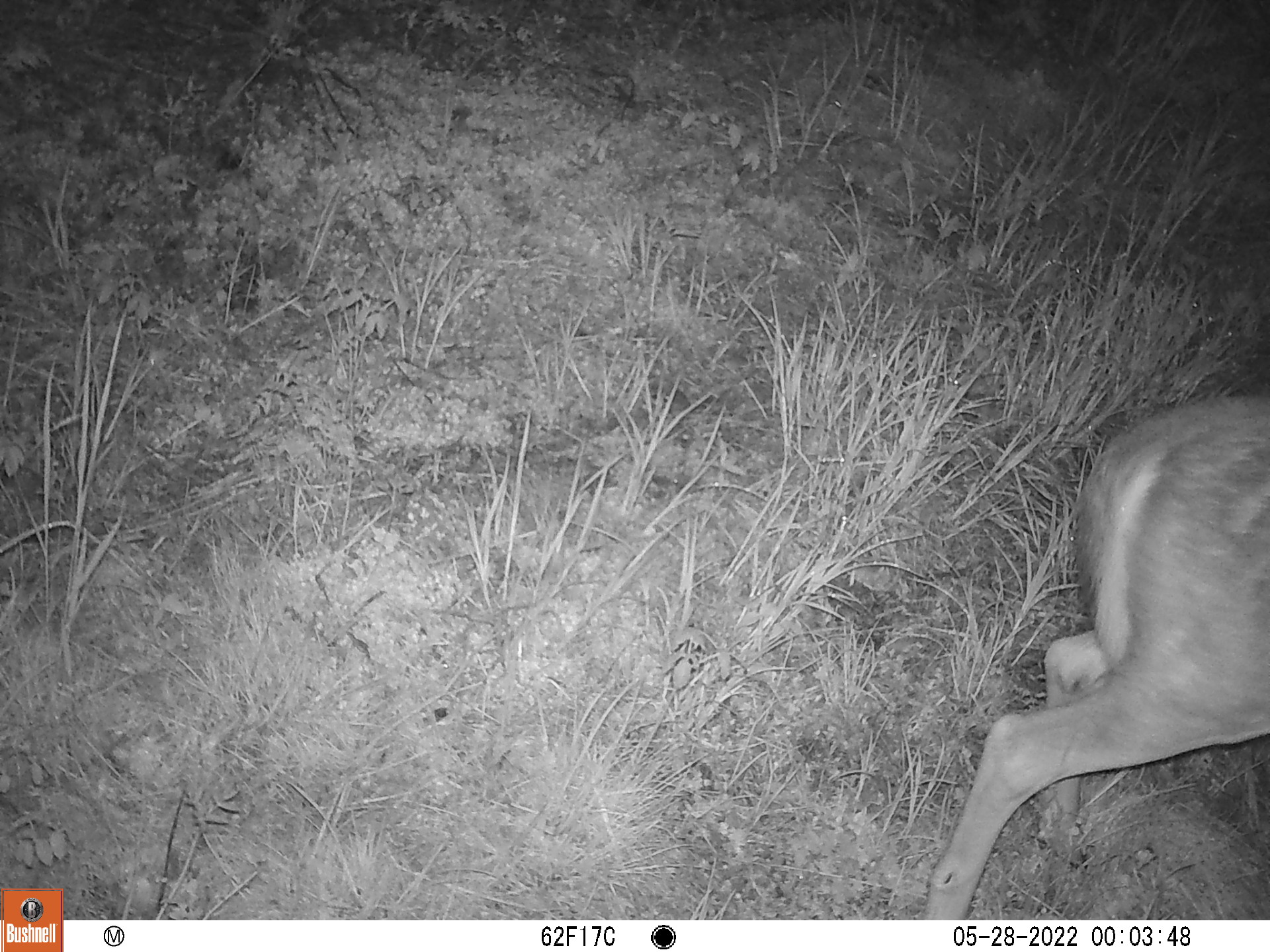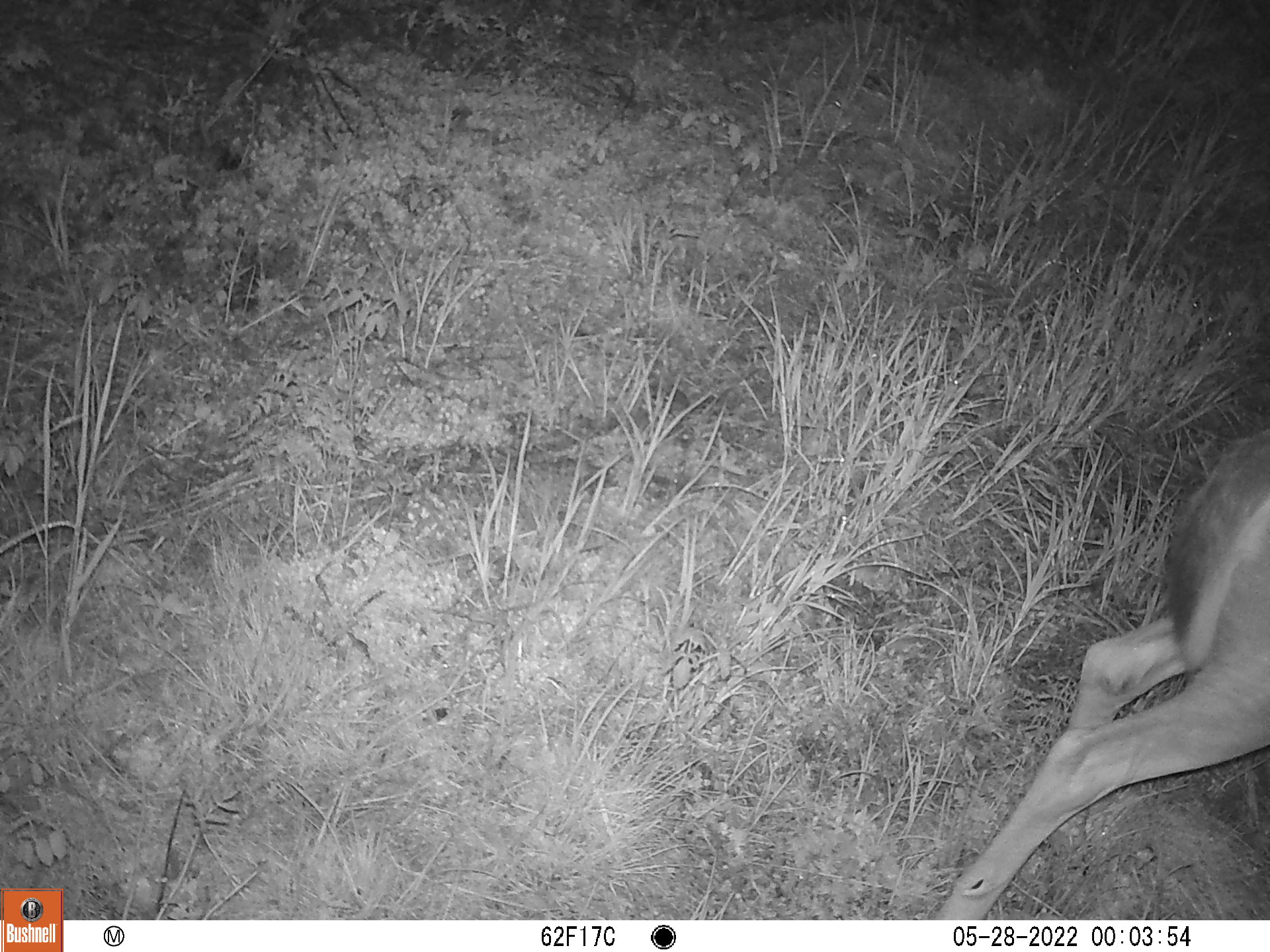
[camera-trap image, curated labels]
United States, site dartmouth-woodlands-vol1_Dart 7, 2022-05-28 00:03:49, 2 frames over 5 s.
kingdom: Animalia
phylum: Chordata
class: Mammalia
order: Artiodactyla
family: Cervidae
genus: Odocoileus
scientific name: Odocoileus virginianus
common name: white-tailed deer